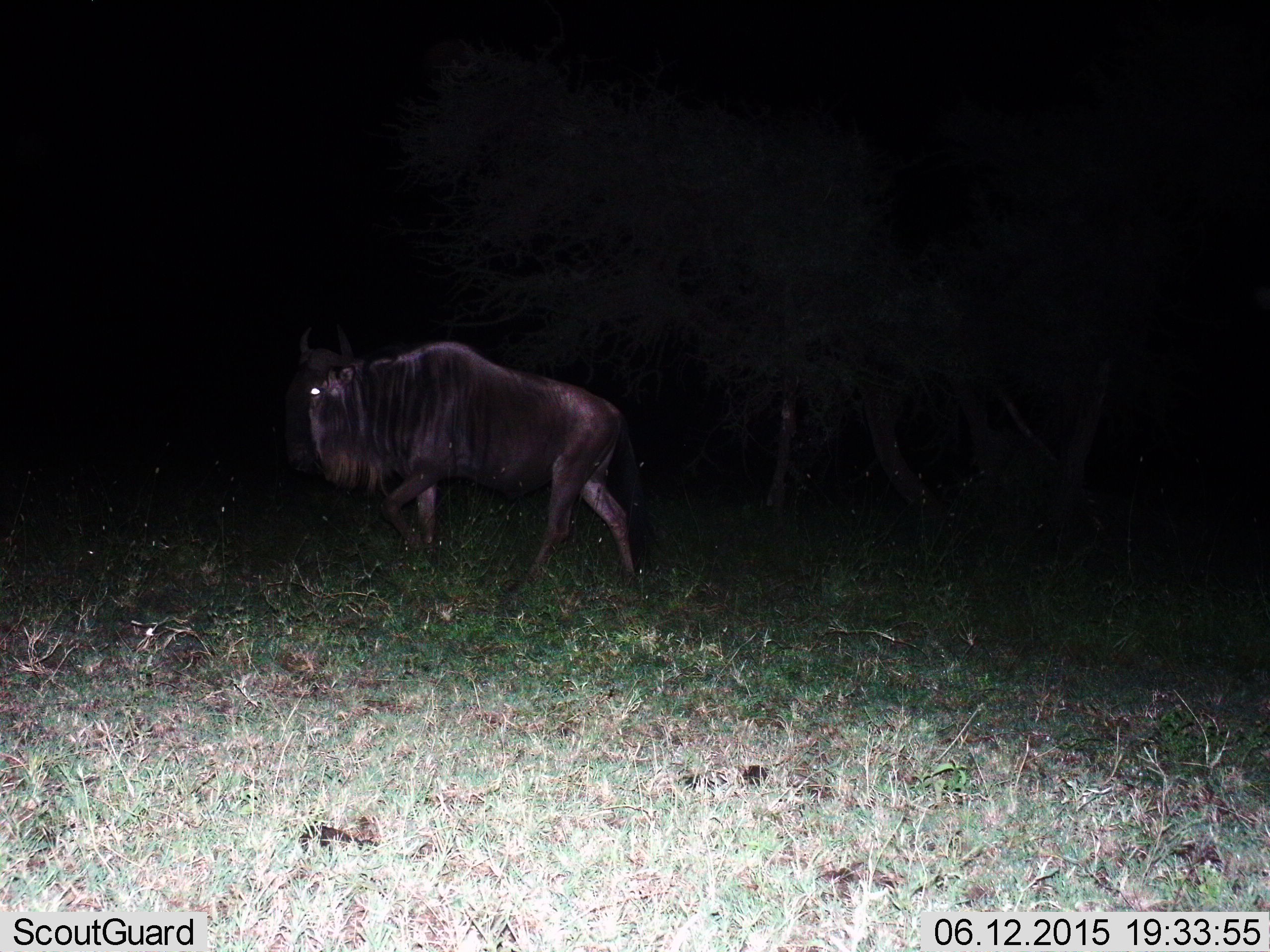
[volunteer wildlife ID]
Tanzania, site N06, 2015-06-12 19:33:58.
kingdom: Animalia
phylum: Chordata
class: Mammalia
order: Artiodactyla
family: Bovidae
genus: Connochaetes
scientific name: Connochaetes taurinus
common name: blue wildebeest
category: wildebeest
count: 1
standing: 30%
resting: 0%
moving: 70%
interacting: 0%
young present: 0%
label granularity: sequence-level